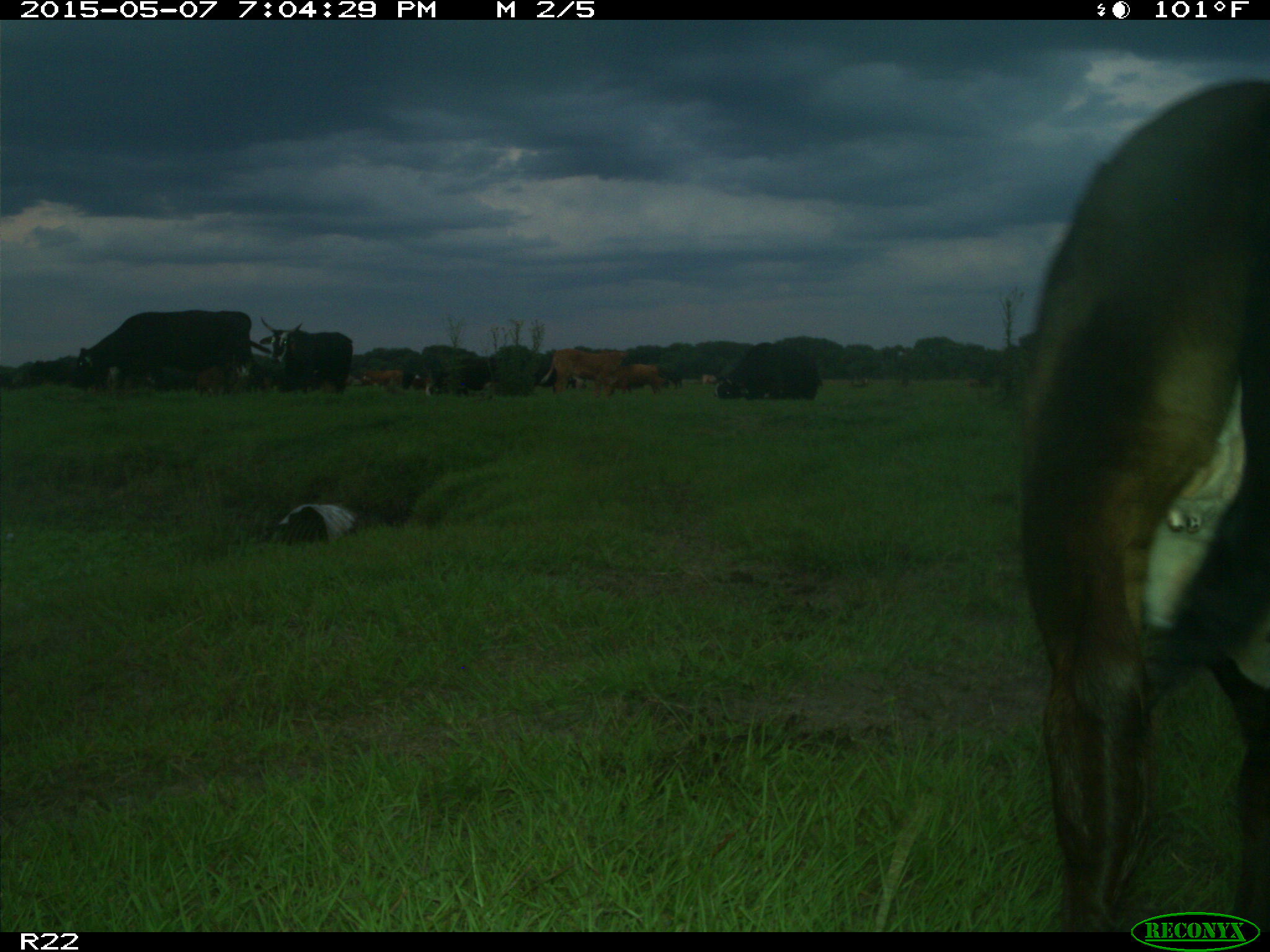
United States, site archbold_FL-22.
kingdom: Animalia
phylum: Chordata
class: Mammalia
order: Artiodactyla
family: Bovidae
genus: Bos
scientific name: Bos taurus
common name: domestic cow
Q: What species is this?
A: Bos taurus (domestic cow).